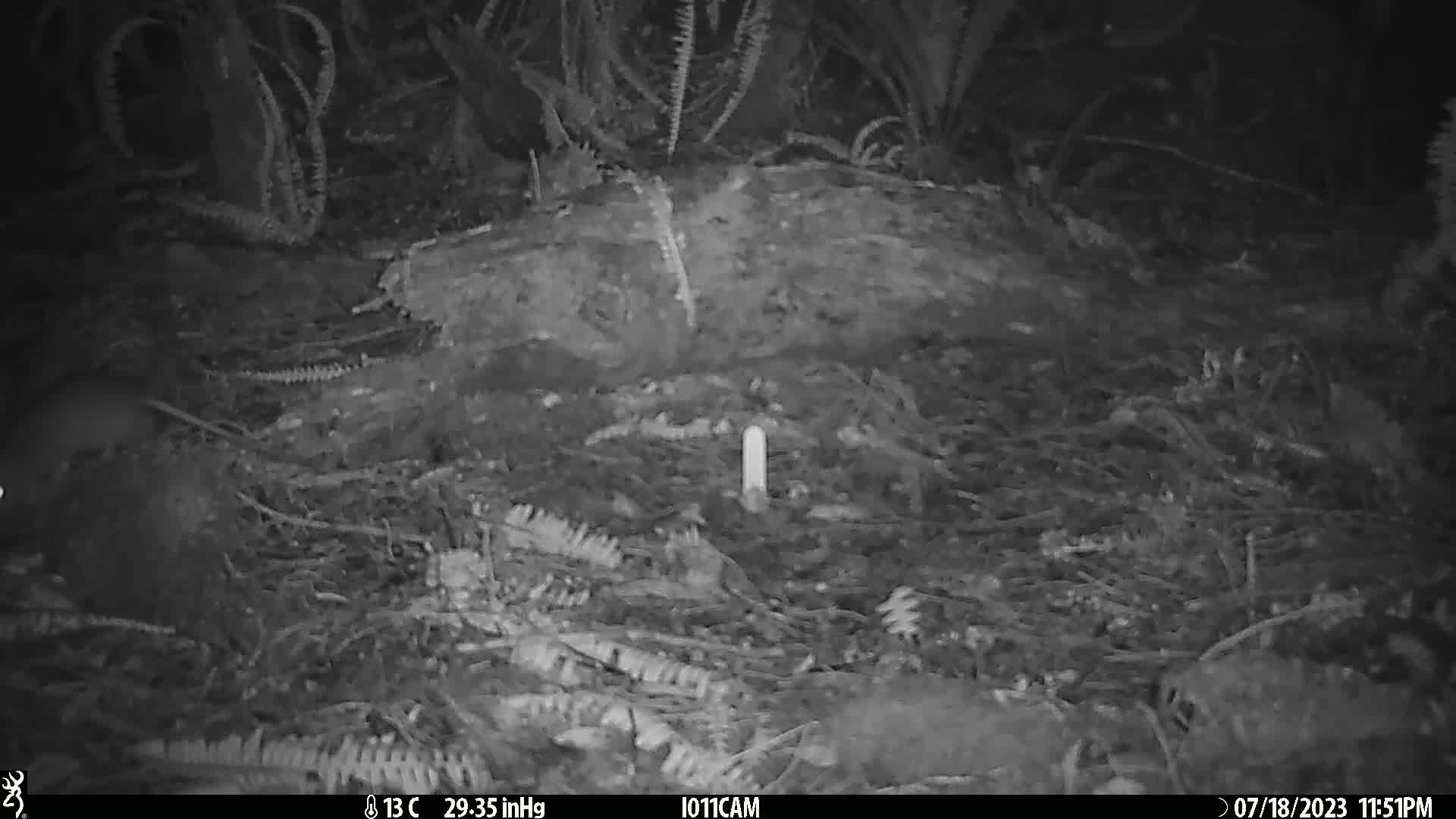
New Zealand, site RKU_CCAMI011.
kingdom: Animalia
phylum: Chordata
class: Mammalia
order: Rodentia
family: Muridae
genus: Rattus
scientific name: Rattus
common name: rat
Rat (Rattus).